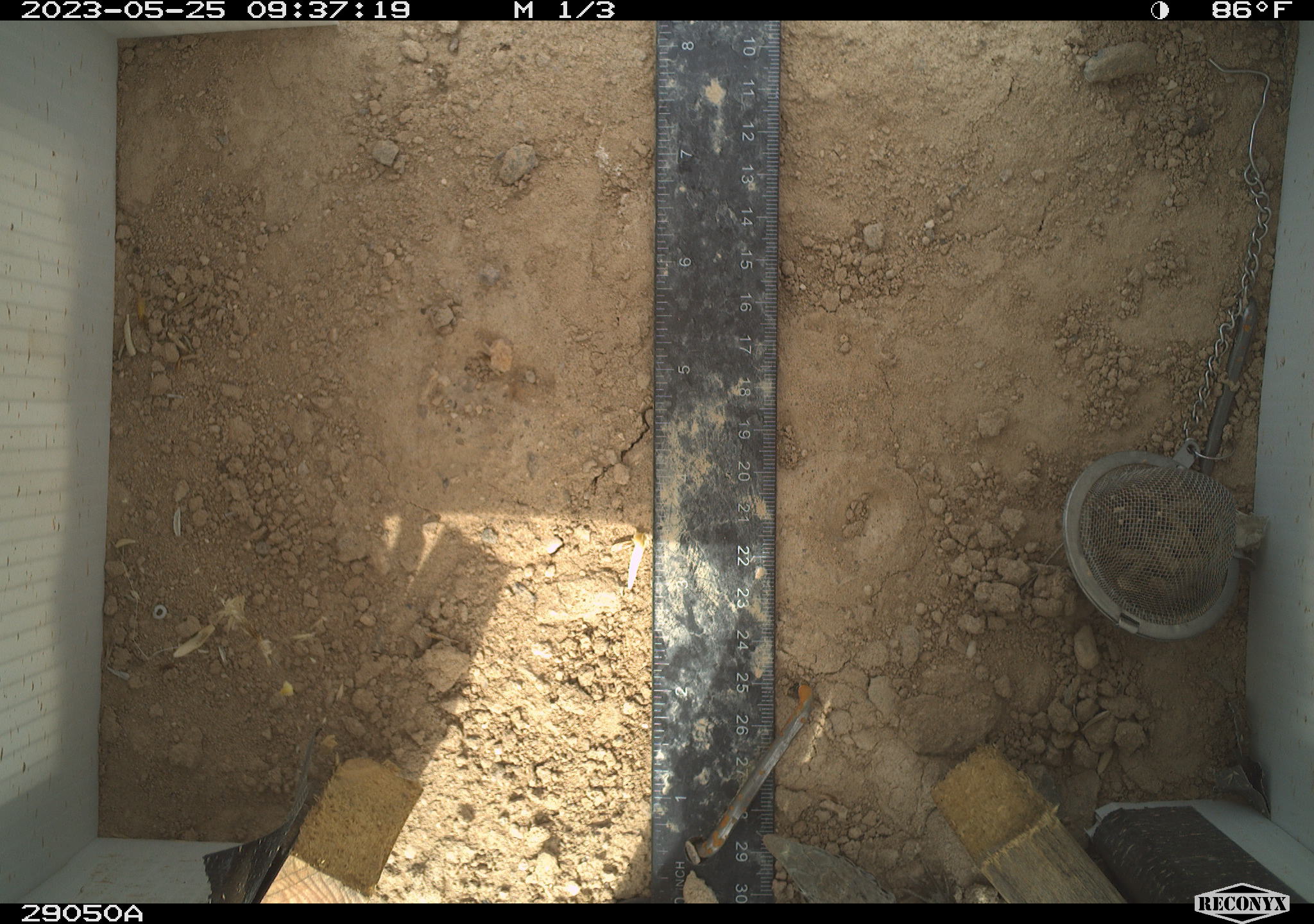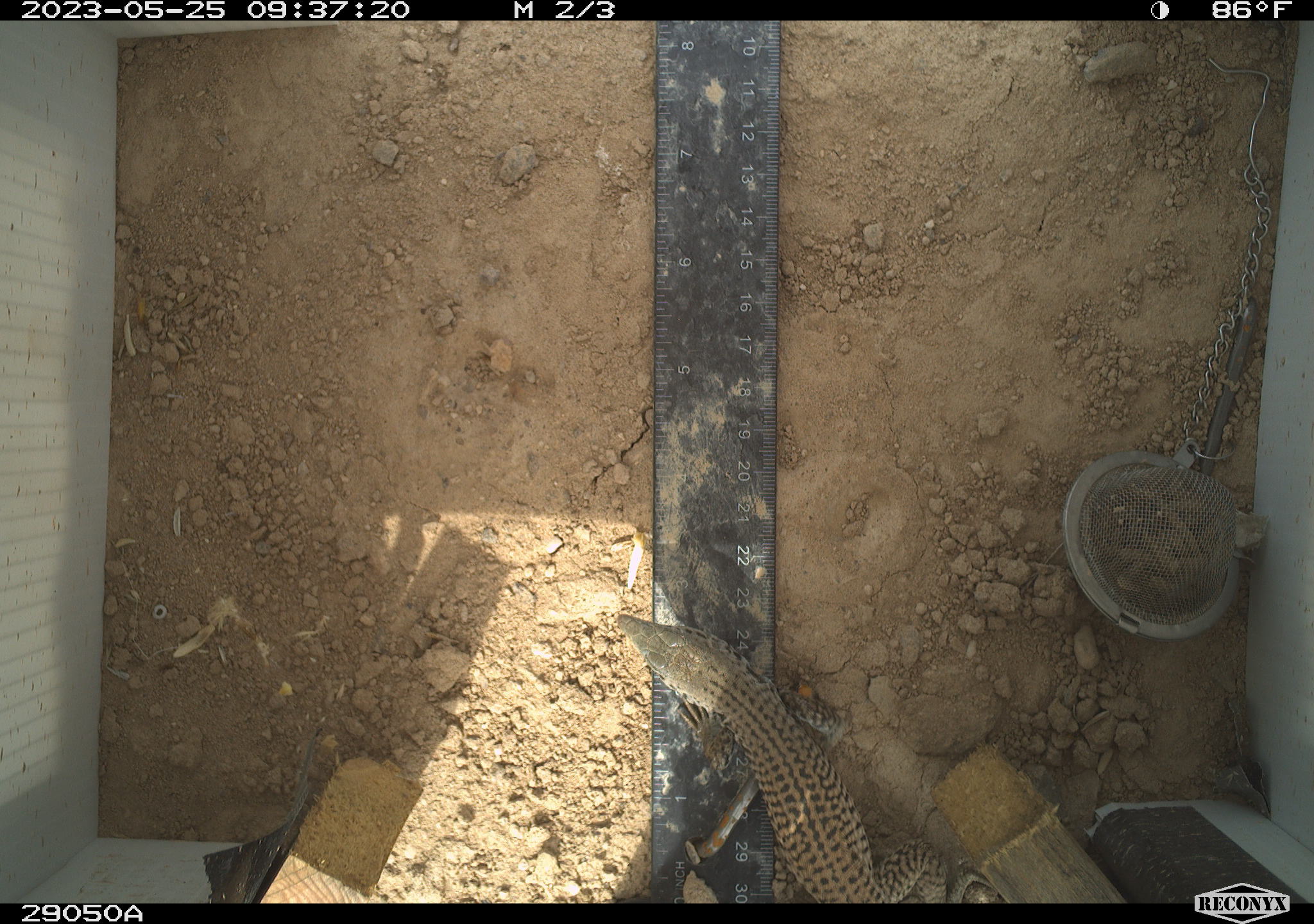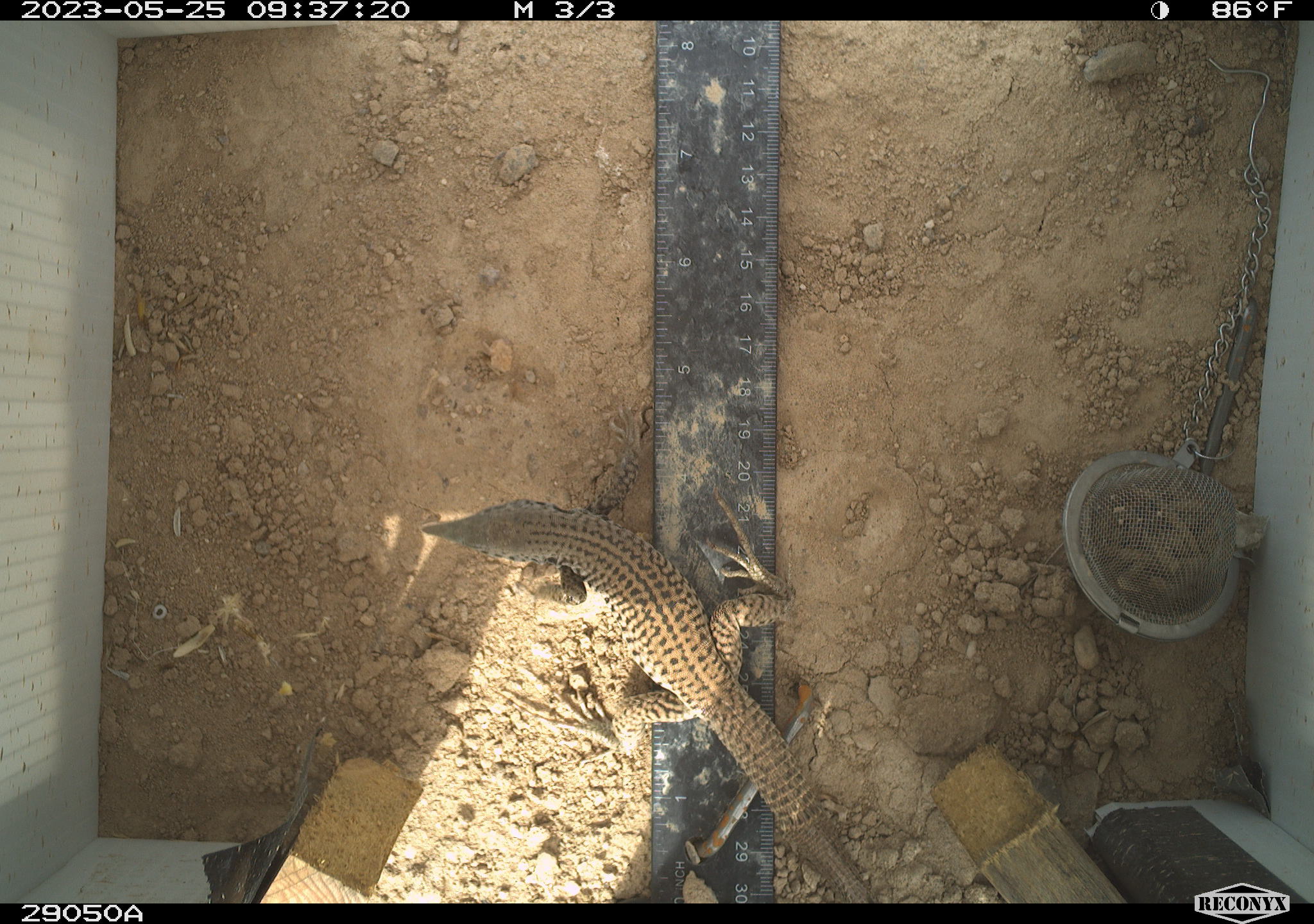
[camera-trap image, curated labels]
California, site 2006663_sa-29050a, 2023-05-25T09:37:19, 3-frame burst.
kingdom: Animalia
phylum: Chordata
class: Reptilia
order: Squamata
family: Teiidae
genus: Aspidoscelis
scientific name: Aspidoscelis tigris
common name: western whiptail